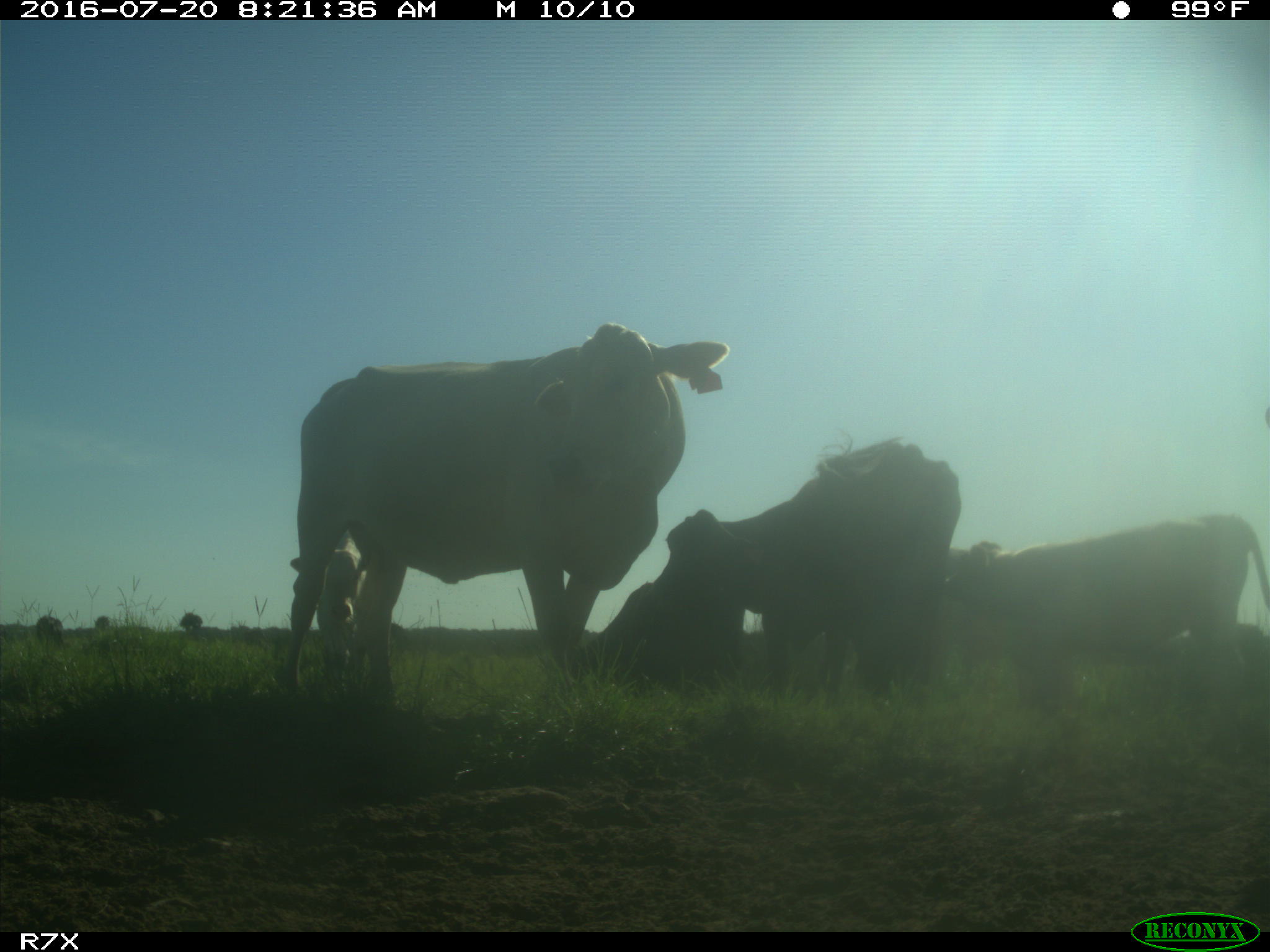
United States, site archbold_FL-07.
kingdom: Animalia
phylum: Chordata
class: Mammalia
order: Artiodactyla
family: Bovidae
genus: Bos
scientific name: Bos taurus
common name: domestic cow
Bos taurus (domestic cow).